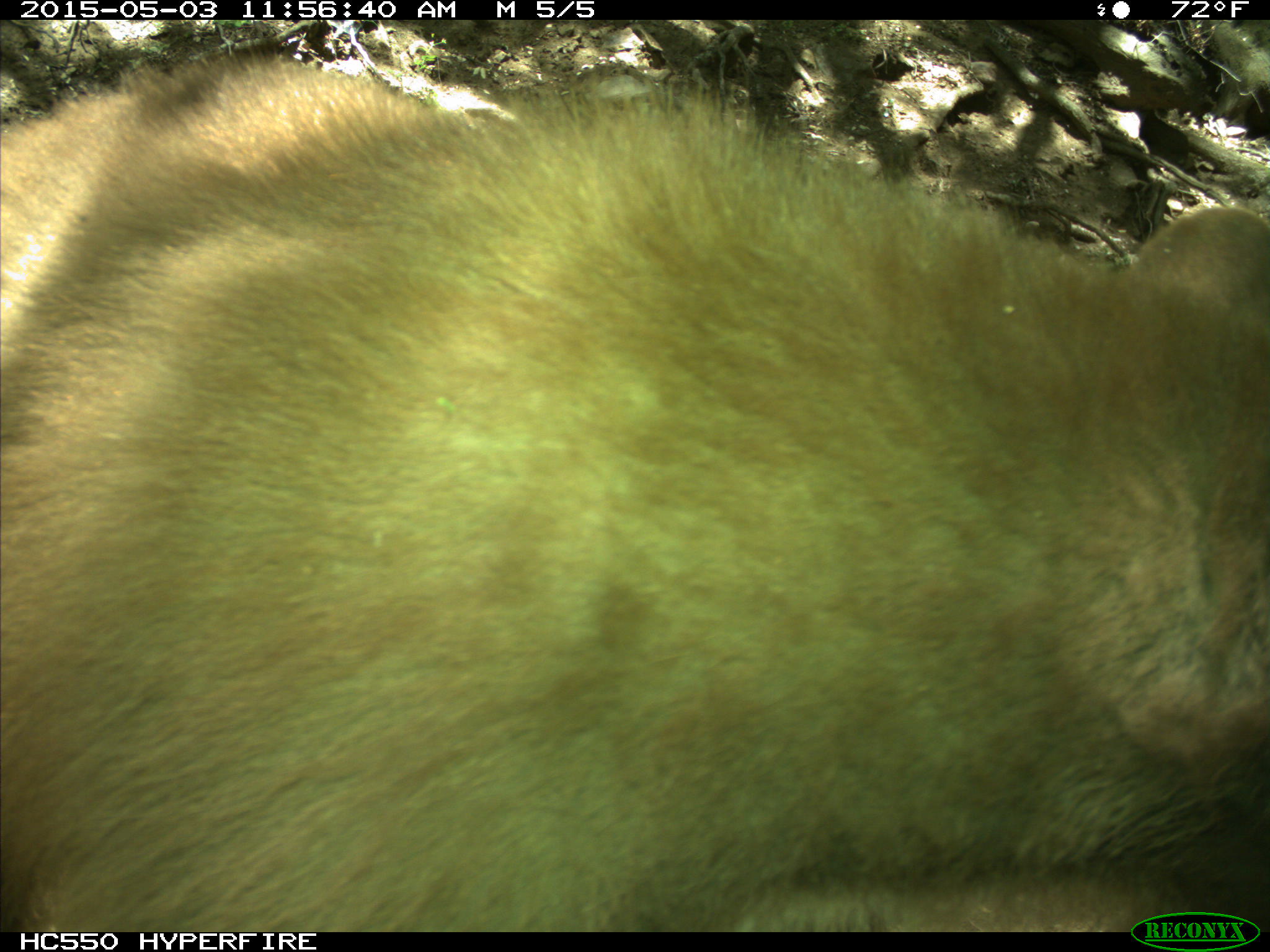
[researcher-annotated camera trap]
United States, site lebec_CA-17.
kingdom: Animalia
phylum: Chordata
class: Mammalia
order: Carnivora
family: Ursidae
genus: Ursus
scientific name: Ursus americanus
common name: american black bear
Ursus americanus (american black bear).